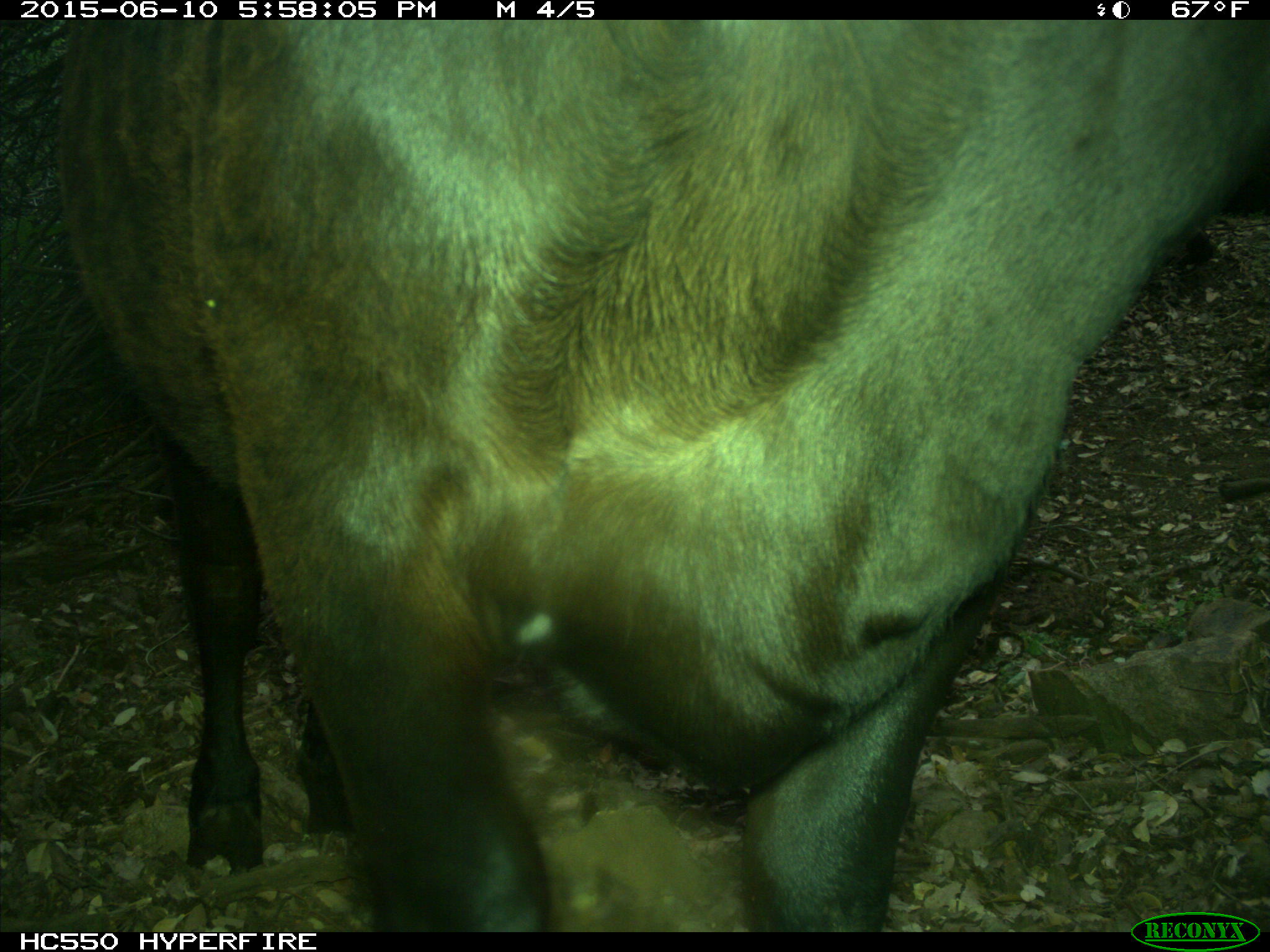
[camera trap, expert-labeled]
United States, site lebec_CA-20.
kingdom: Animalia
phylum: Chordata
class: Mammalia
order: Artiodactyla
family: Bovidae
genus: Bos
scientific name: Bos taurus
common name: domestic cow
Bos taurus (domestic cow).